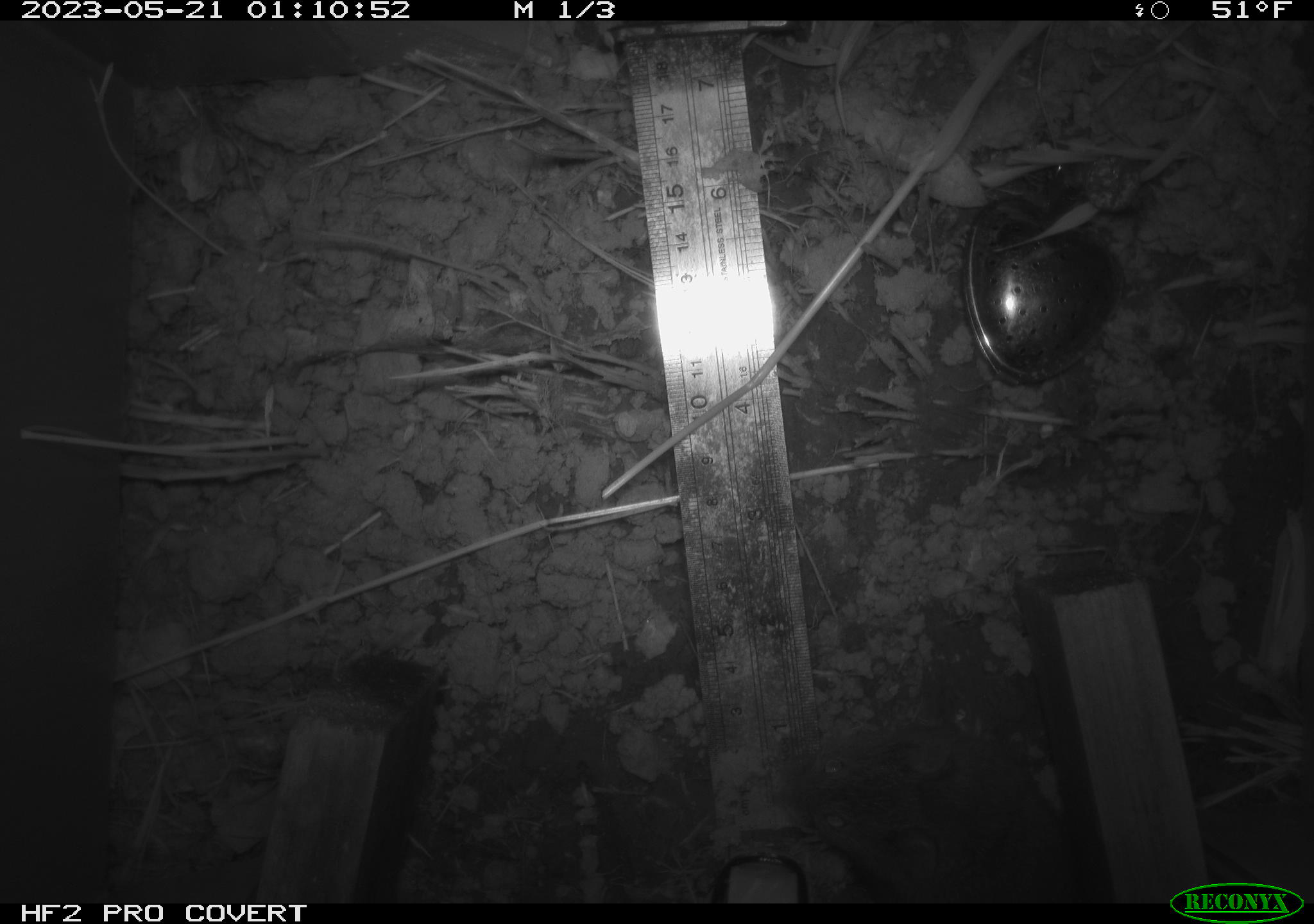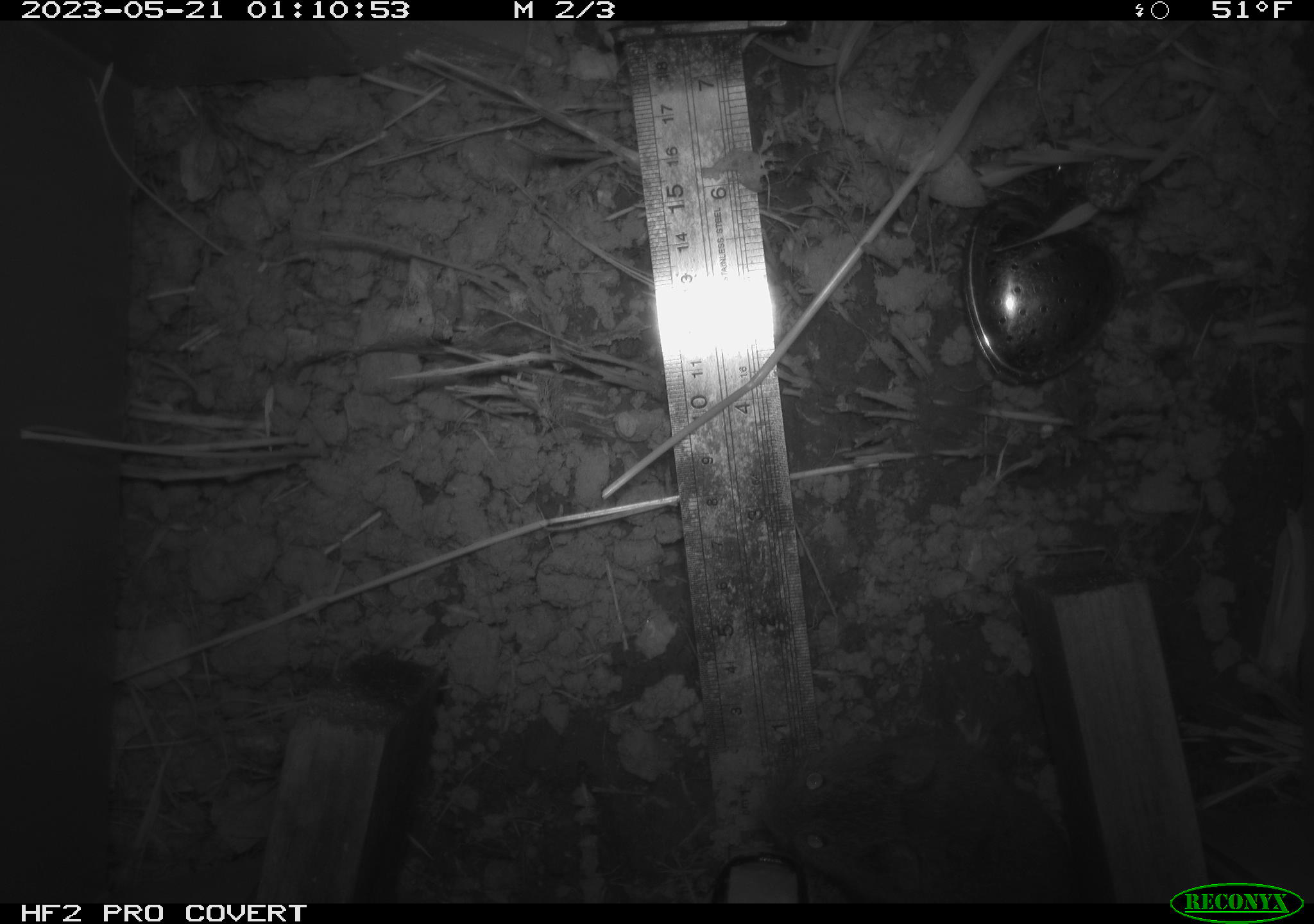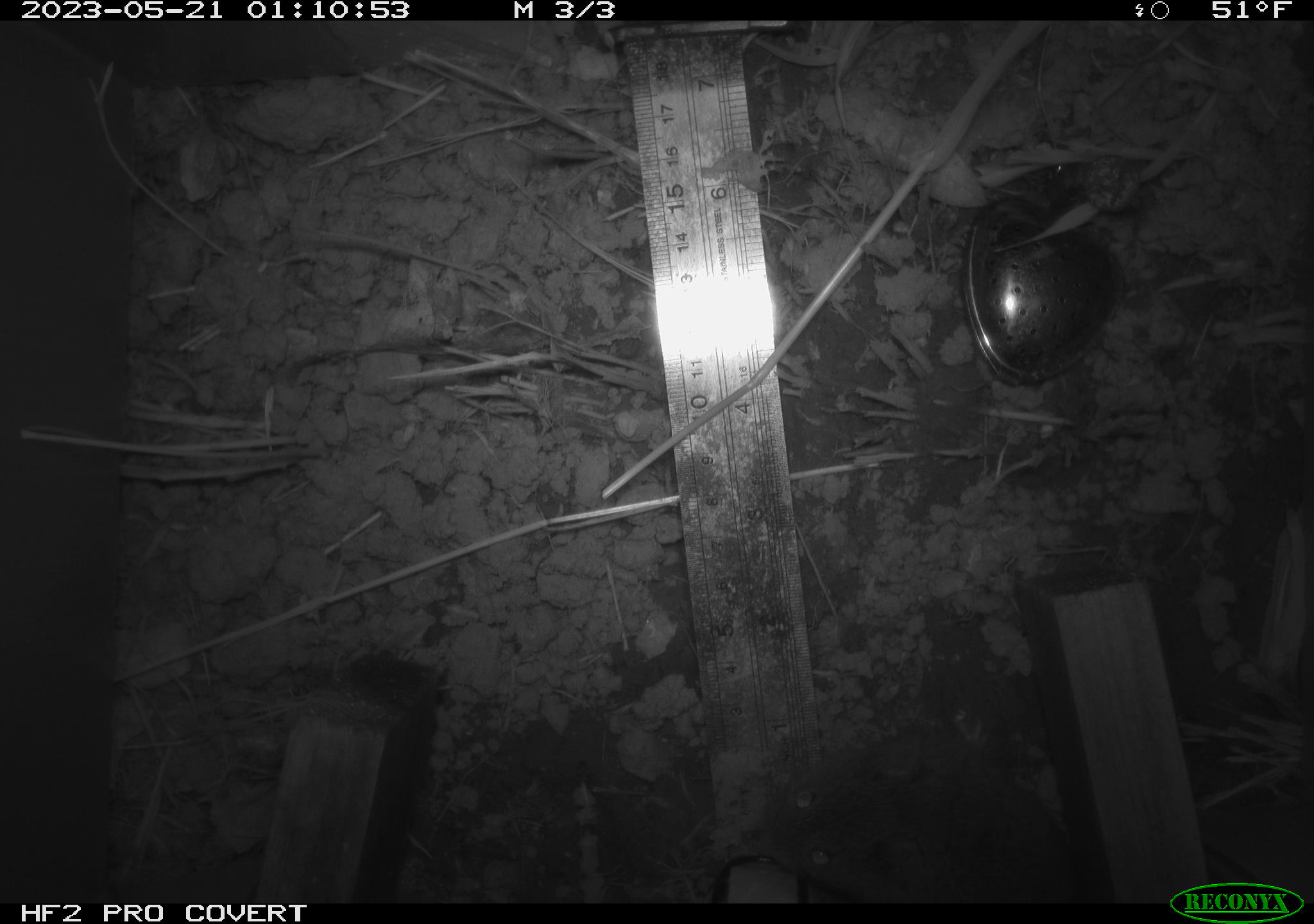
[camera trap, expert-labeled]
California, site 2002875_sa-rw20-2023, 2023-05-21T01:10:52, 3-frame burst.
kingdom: Animalia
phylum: Chordata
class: Mammalia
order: Rodentia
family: Cricetidae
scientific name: Arvicolinae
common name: voles, lemmings, and muskrats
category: arvicolinae subfamily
Arvicolinae subfamily (voles, lemmings, and muskrats) (Arvicolinae).